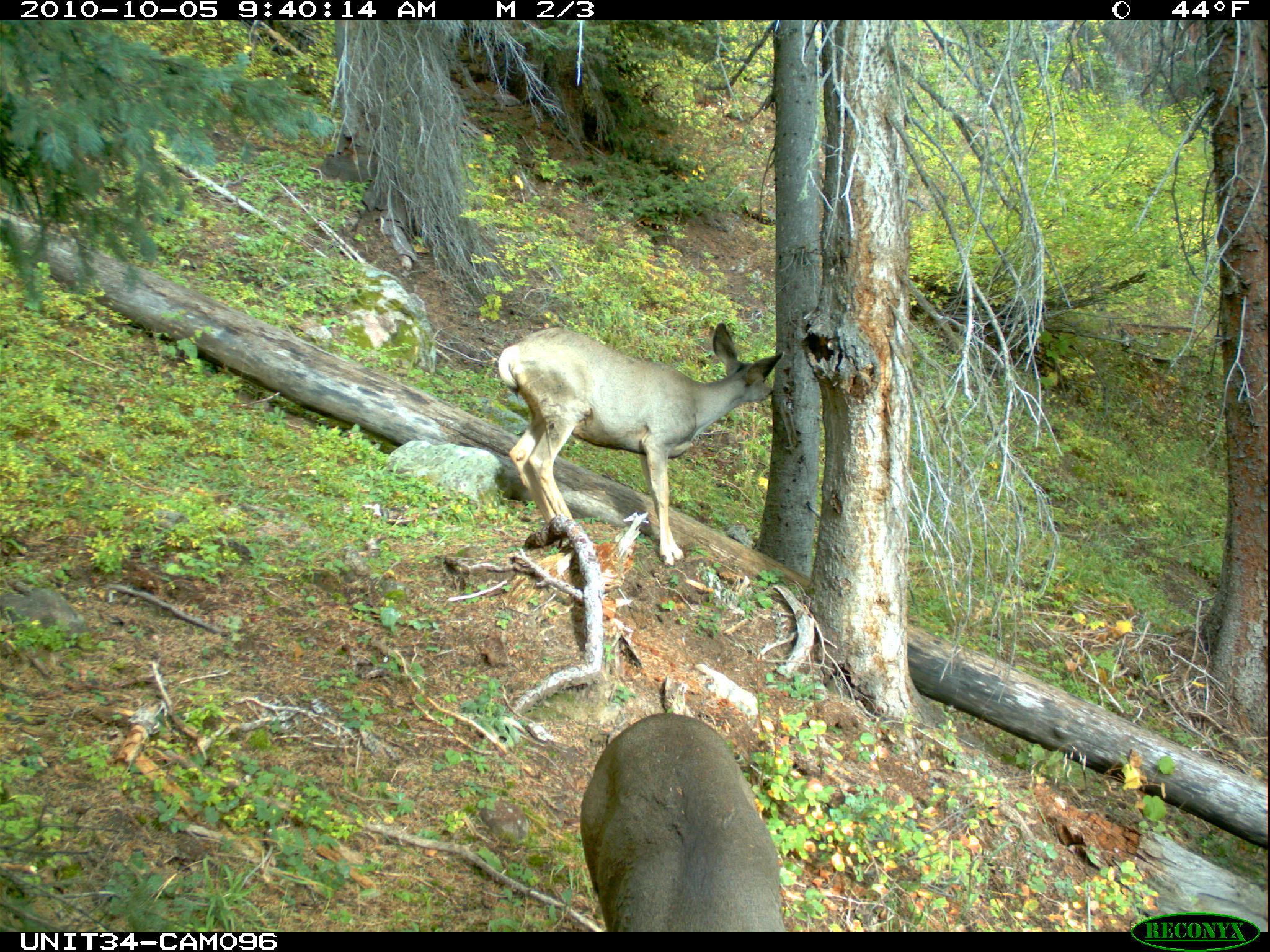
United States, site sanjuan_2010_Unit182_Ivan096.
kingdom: Animalia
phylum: Chordata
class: Mammalia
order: Artiodactyla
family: Cervidae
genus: Odocoileus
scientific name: Odocoileus hemionus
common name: mule deer